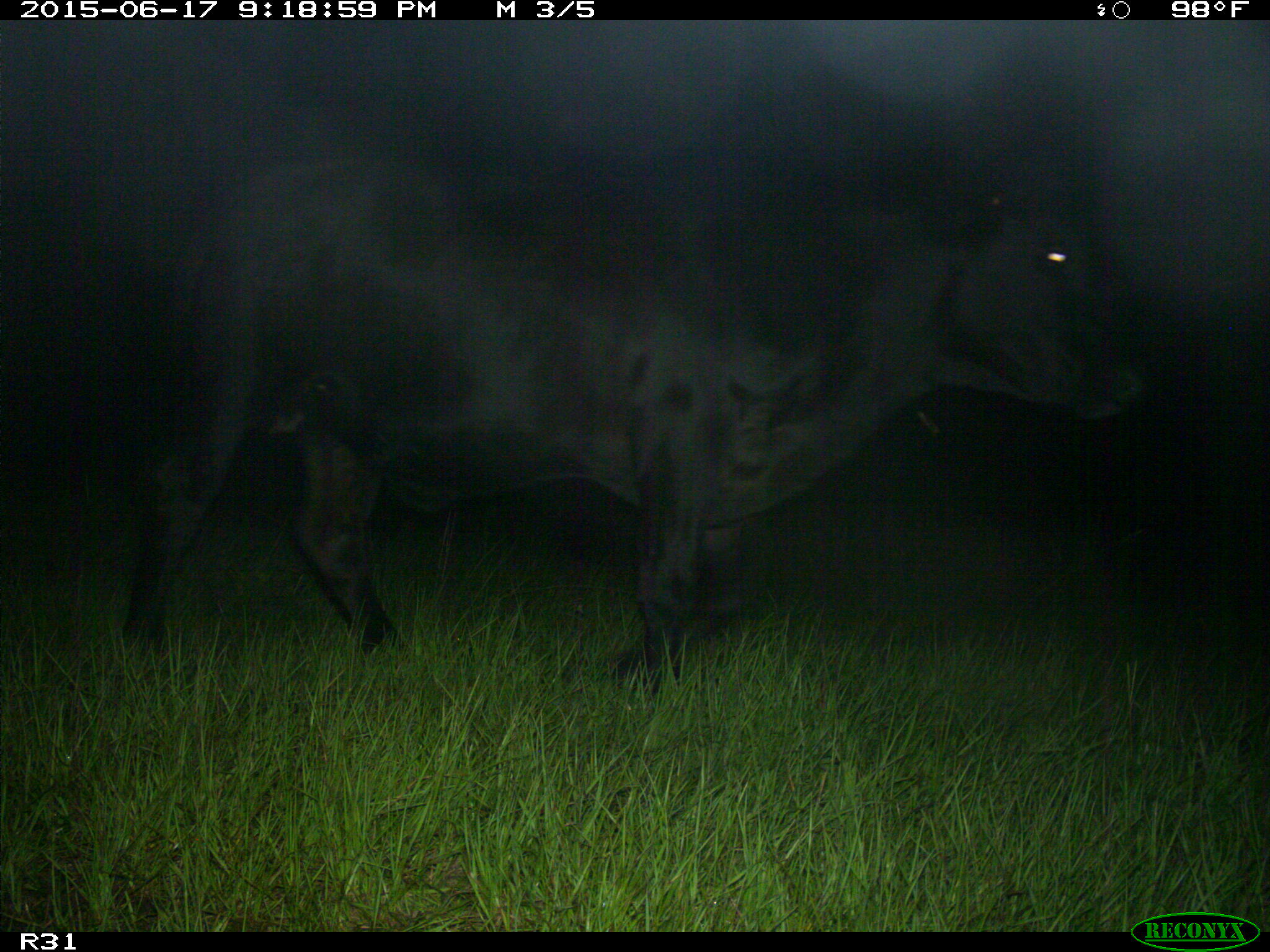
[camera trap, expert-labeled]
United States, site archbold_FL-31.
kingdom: Animalia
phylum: Chordata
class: Mammalia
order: Artiodactyla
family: Bovidae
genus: Bos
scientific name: Bos taurus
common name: domestic cow